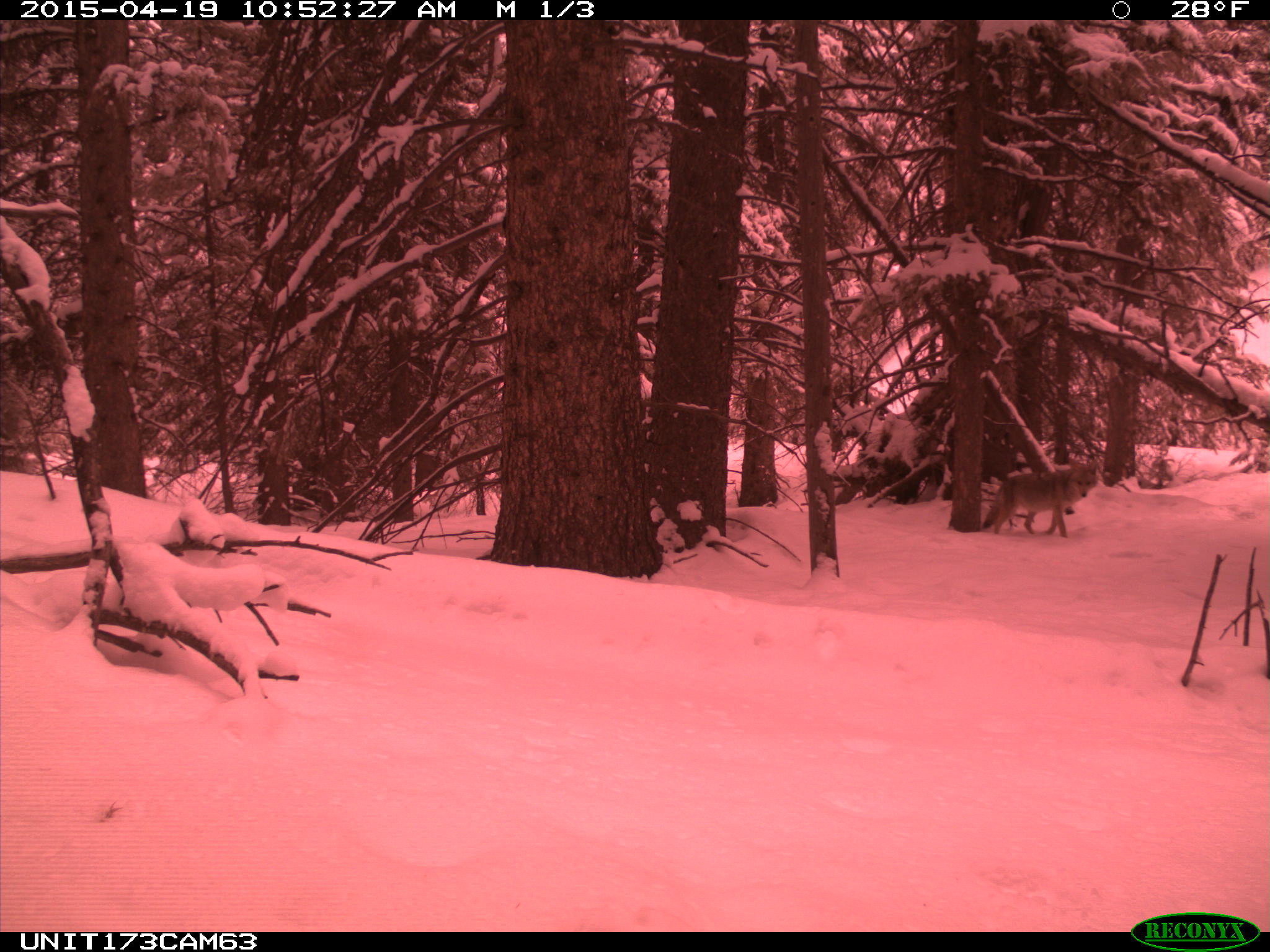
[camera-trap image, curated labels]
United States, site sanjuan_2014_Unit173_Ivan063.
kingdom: Animalia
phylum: Chordata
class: Mammalia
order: Carnivora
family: Canidae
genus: Canis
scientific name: Canis latrans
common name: coyote